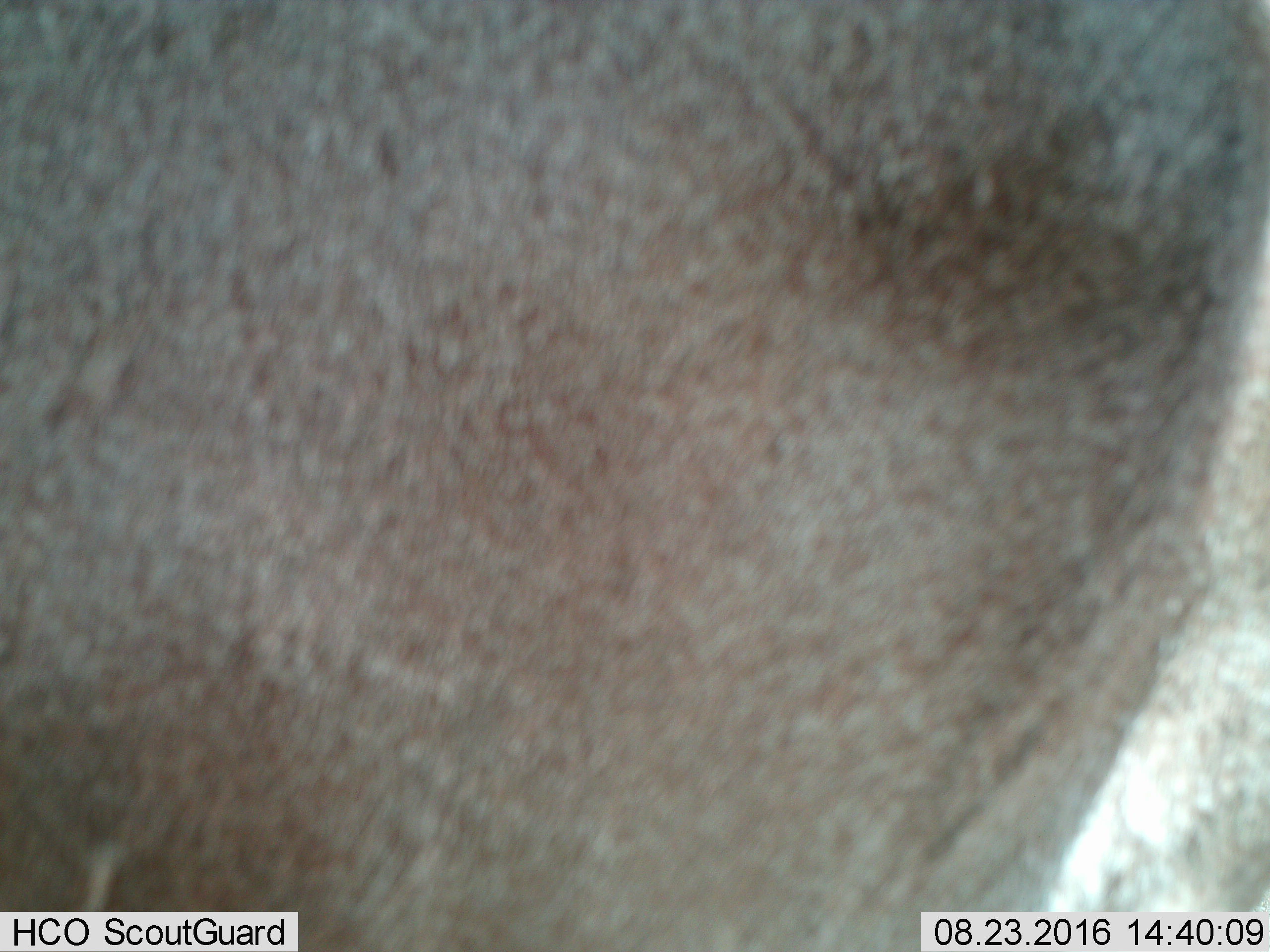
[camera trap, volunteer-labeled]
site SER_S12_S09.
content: unidentified animal